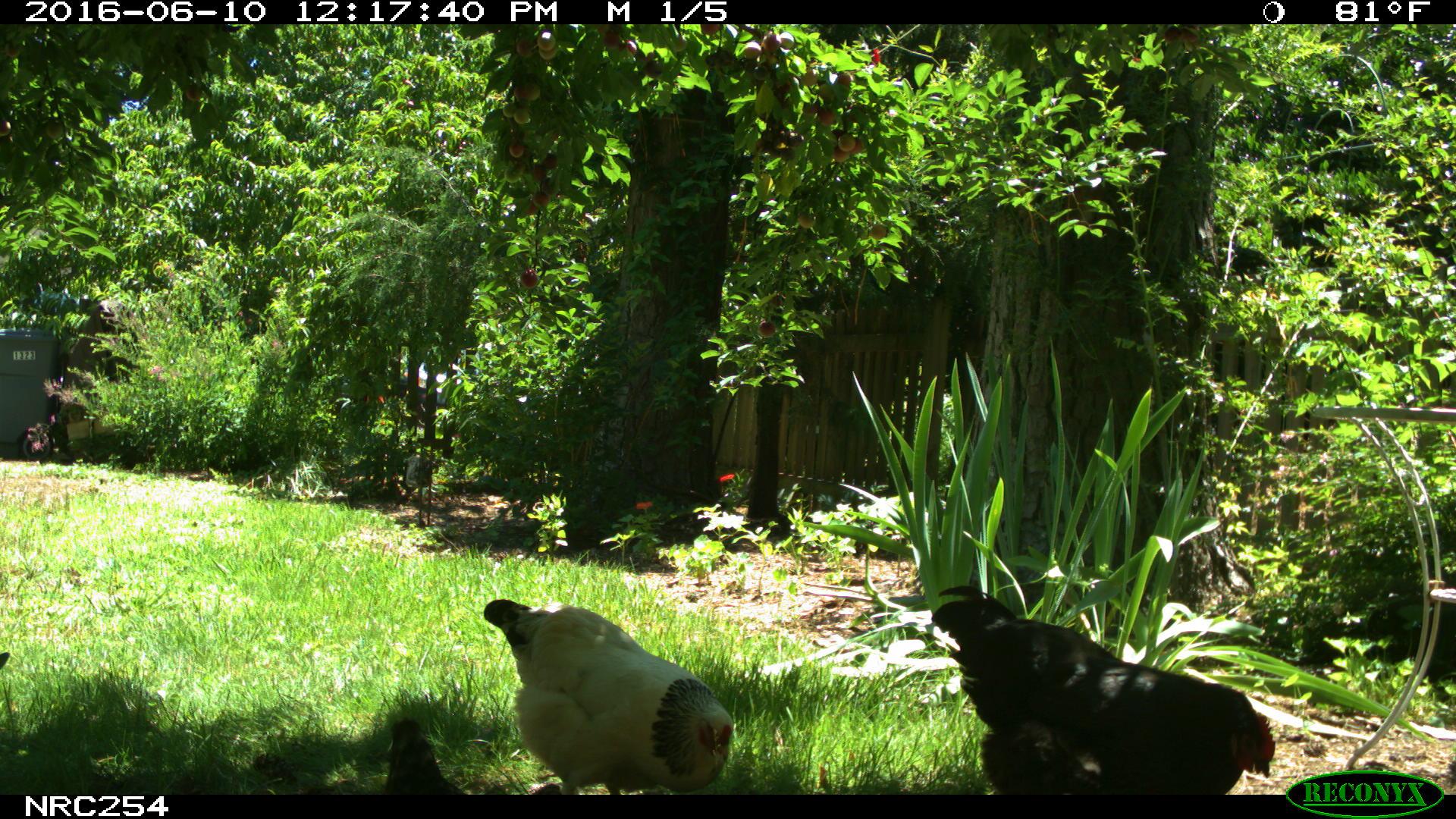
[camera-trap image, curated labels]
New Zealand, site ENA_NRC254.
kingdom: Animalia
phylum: Chordata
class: Aves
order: Galliformes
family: Phasianidae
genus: Gallus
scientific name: Gallus gallus domesticus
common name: chicken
Chicken (Gallus gallus domesticus).